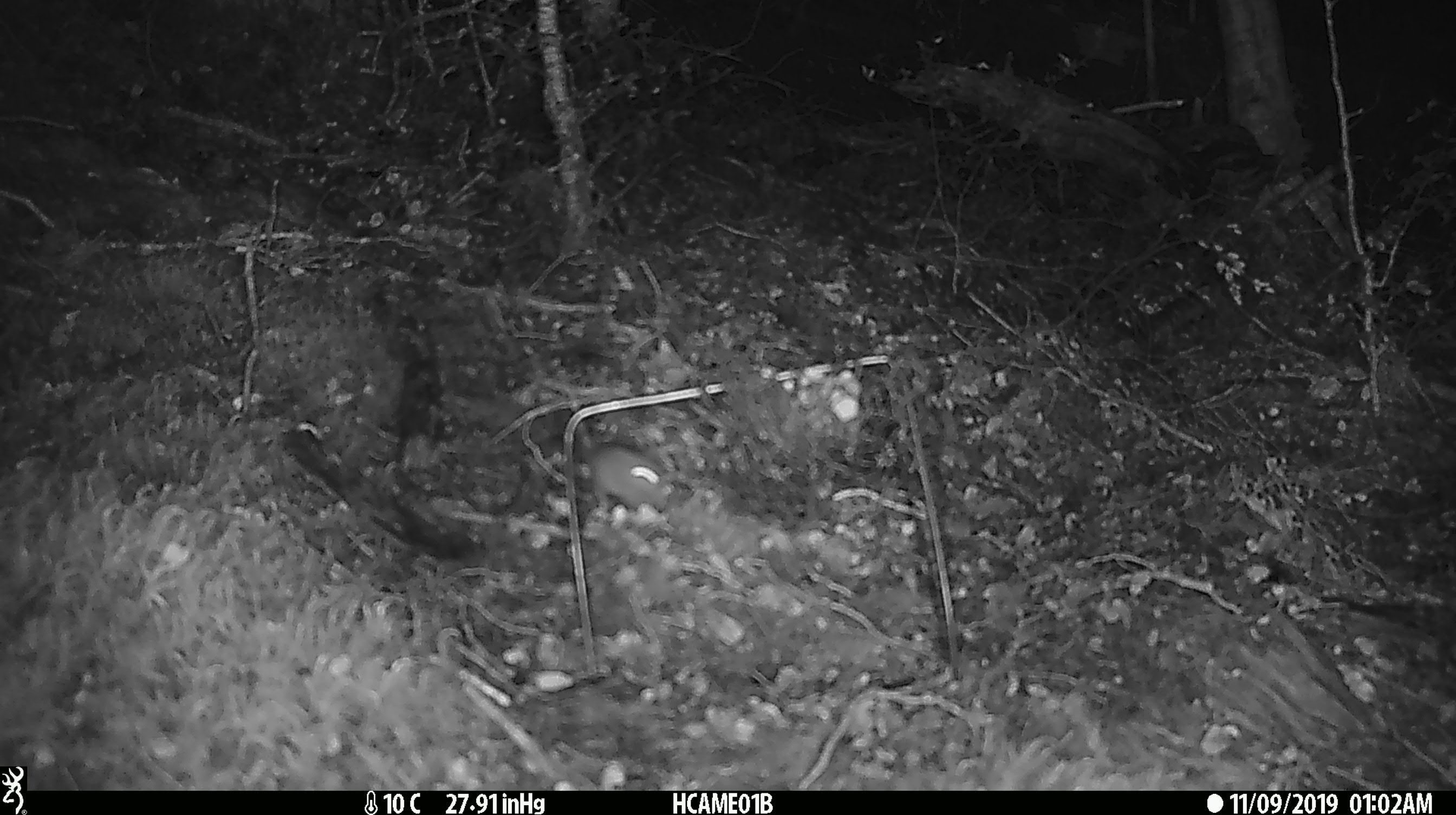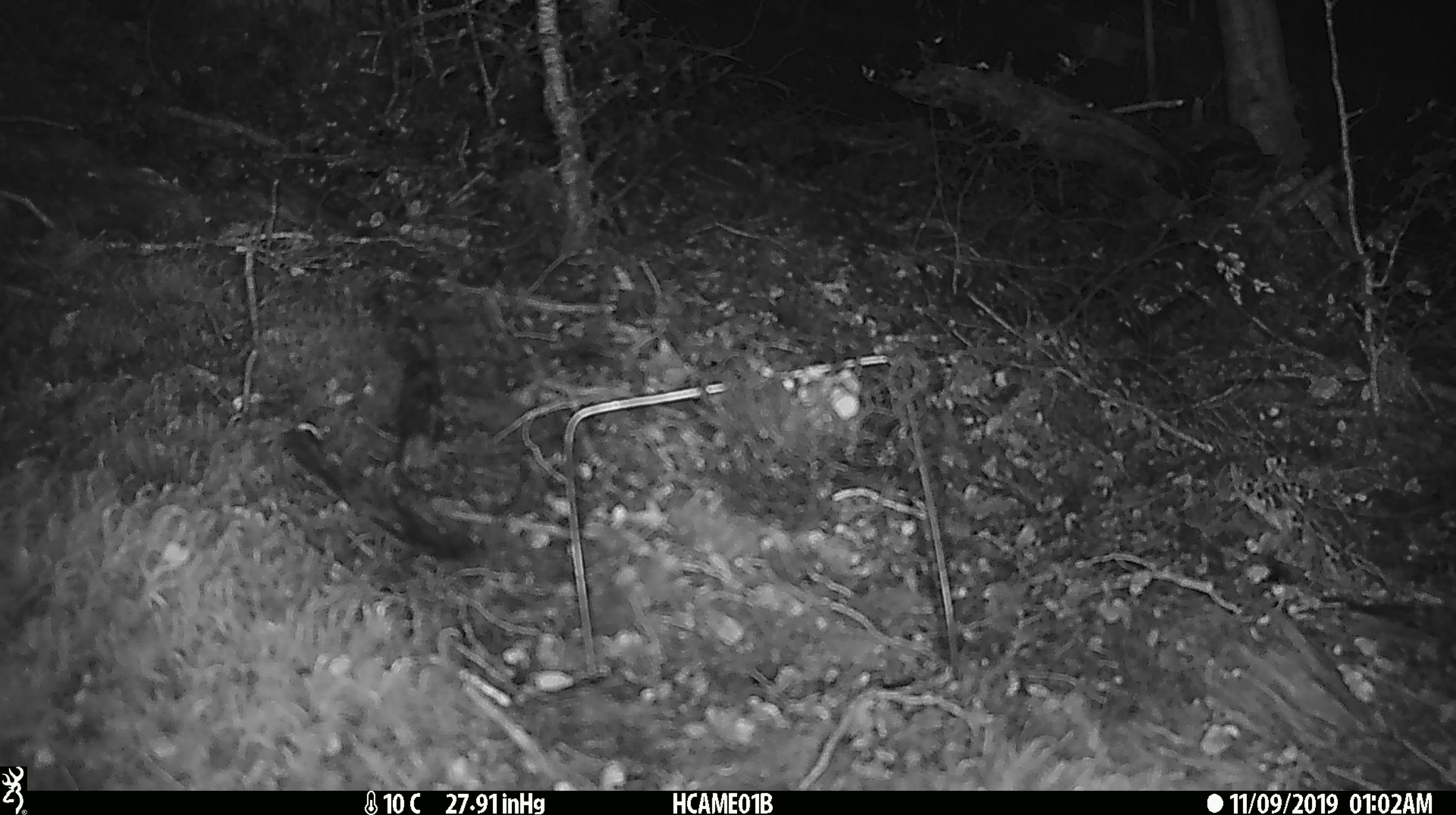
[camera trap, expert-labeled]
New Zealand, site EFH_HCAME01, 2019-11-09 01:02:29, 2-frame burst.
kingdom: Animalia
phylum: Chordata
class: Mammalia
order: Rodentia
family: Muridae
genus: Mus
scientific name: Mus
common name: mouse